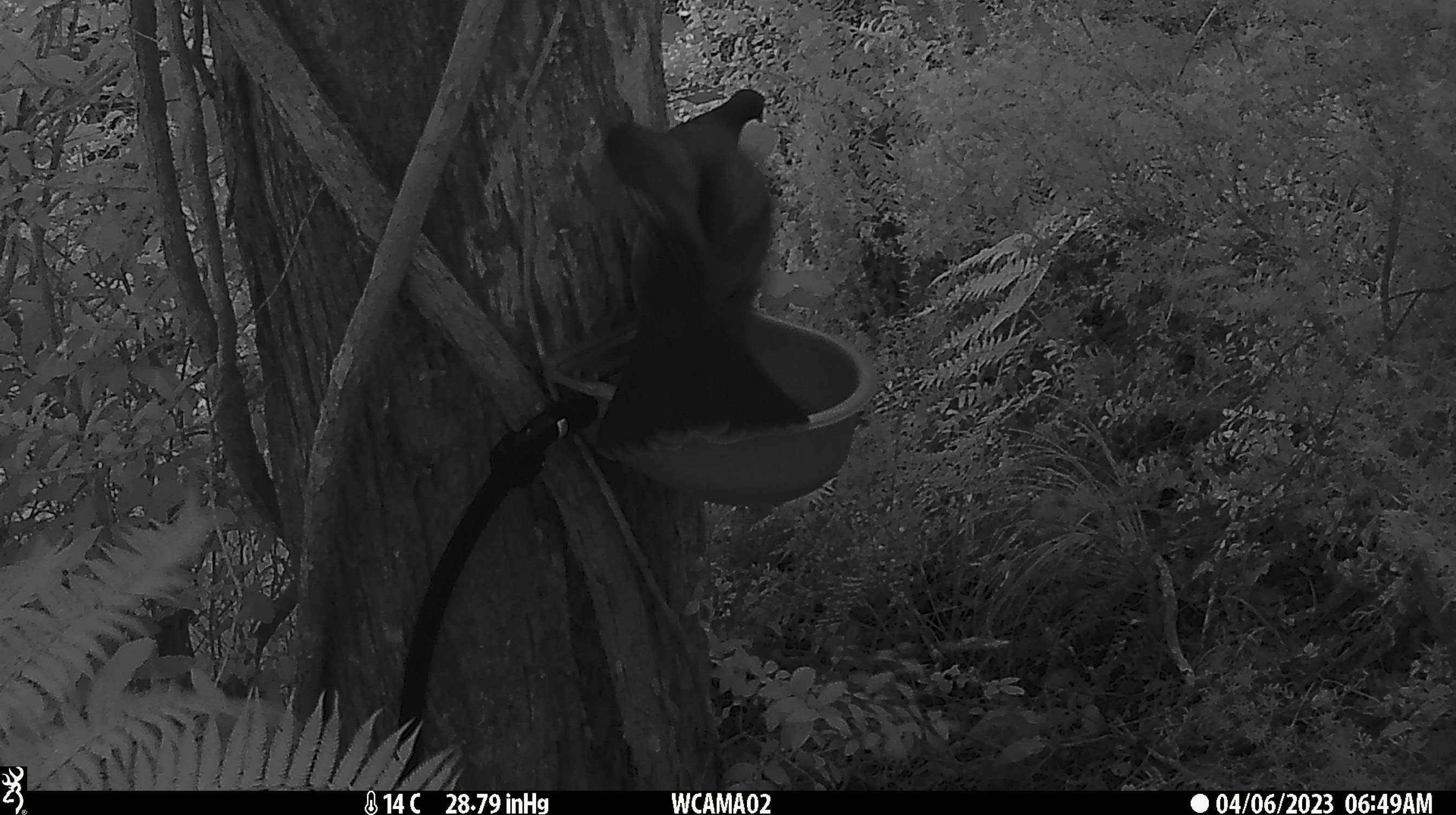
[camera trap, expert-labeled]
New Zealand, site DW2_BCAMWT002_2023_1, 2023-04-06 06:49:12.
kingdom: Animalia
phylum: Chordata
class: Aves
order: Columbiformes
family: Columbidae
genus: Hemiphaga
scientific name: Hemiphaga novaeseelandiae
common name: new zealand pigeon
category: kereru